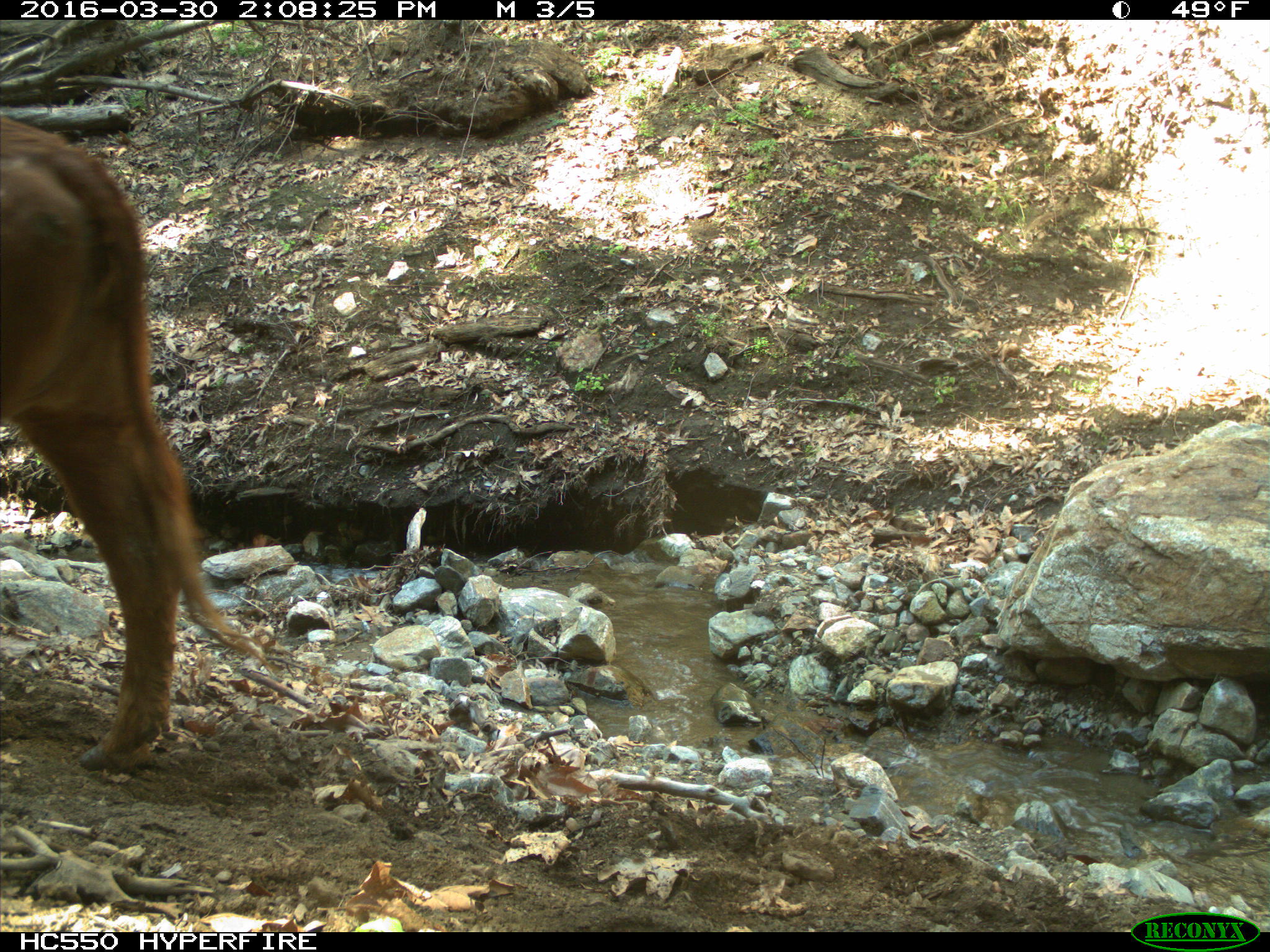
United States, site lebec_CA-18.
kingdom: Animalia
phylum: Chordata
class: Mammalia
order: Artiodactyla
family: Bovidae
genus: Bos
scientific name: Bos taurus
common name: domestic cow